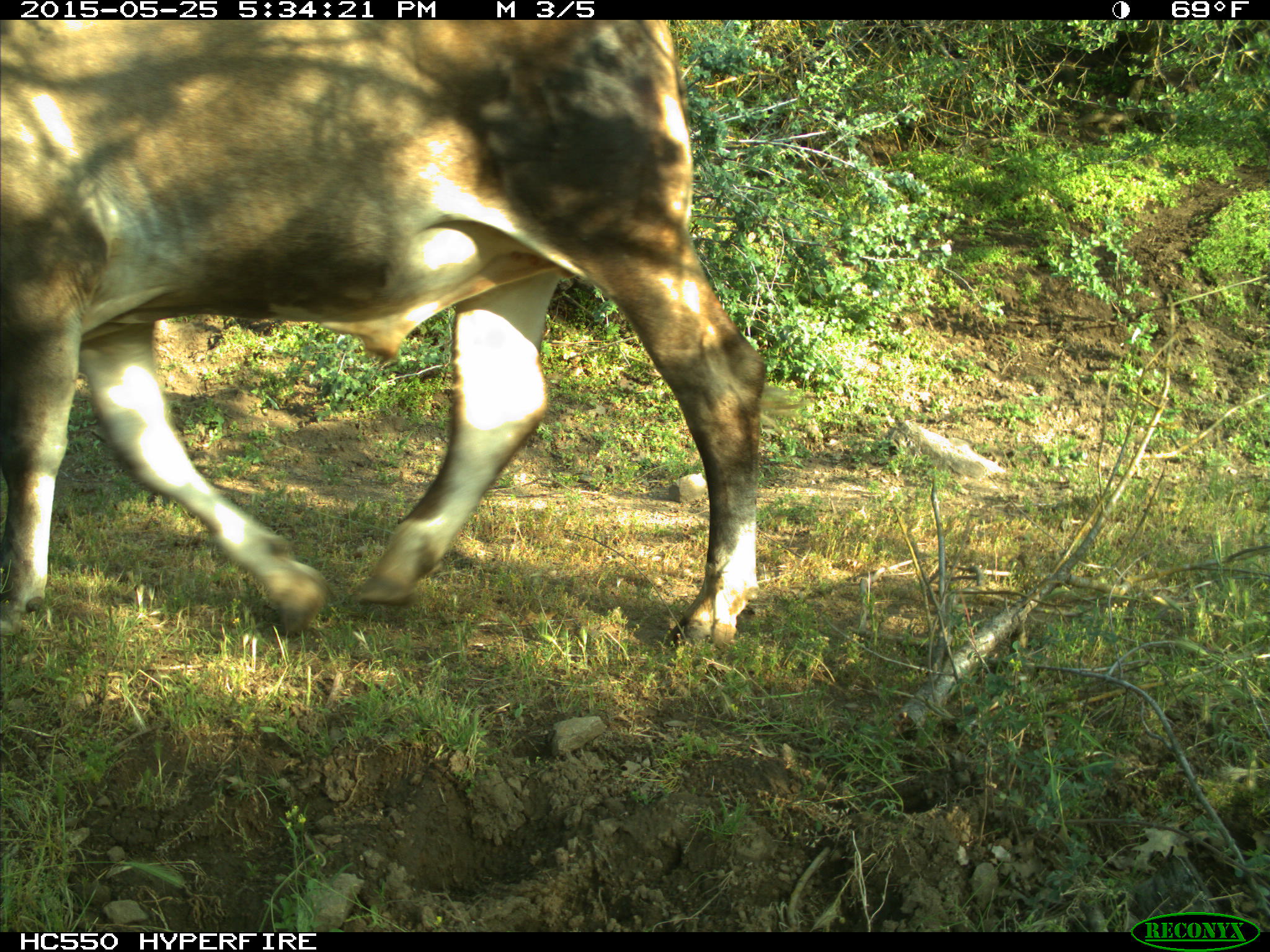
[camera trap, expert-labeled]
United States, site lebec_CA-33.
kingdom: Animalia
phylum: Chordata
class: Mammalia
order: Artiodactyla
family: Bovidae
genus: Bos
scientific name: Bos taurus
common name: domestic cow